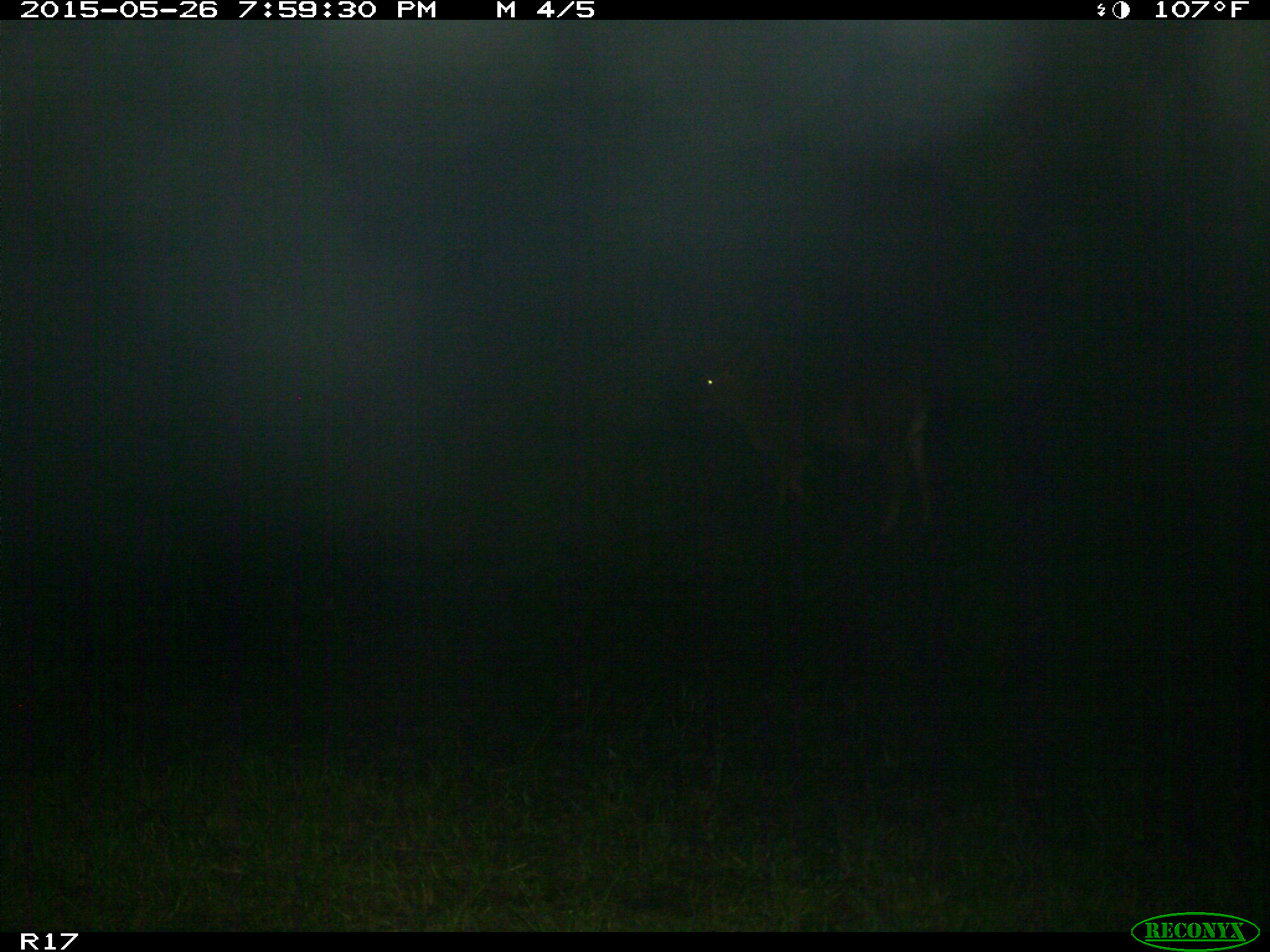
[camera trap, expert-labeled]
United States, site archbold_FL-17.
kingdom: Animalia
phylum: Chordata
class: Mammalia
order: Artiodactyla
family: Bovidae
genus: Bos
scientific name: Bos taurus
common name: domestic cow